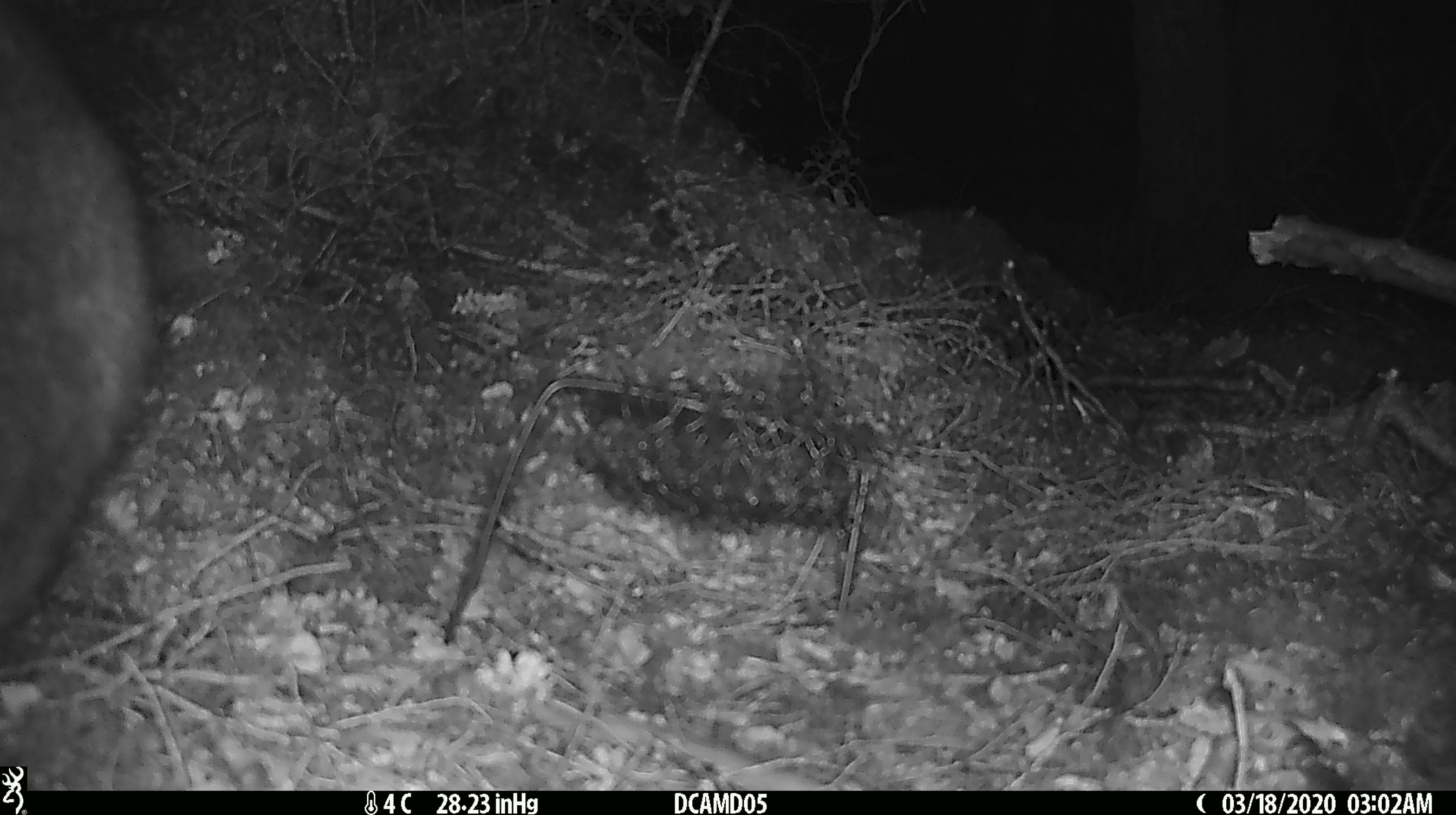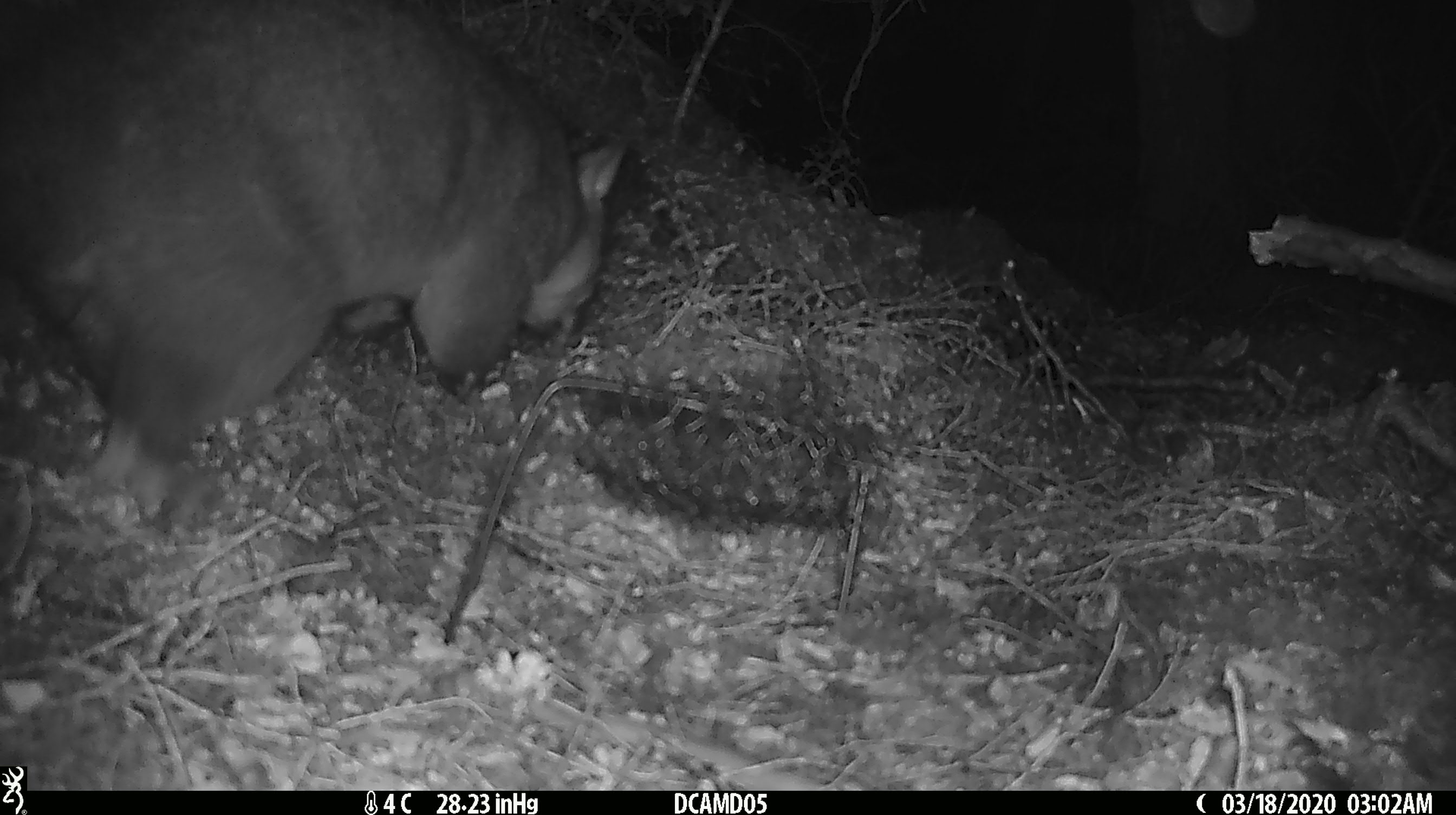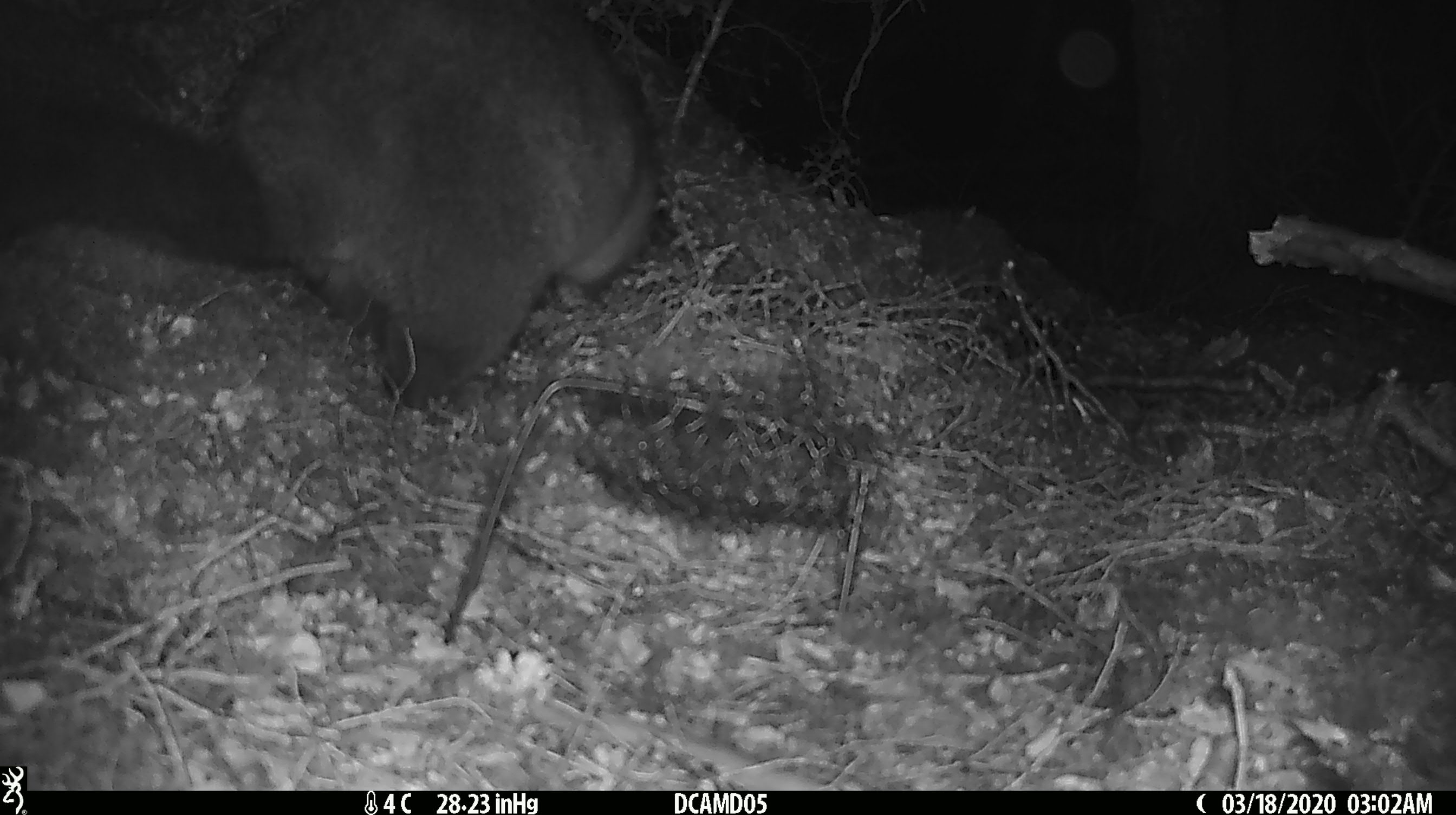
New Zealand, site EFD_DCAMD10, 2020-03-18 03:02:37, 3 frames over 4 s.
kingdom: Animalia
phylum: Chordata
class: Mammalia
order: Diprotodontia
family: Phalangeridae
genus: Trichosurus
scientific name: Trichosurus vulpecula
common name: common brushtail possum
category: possum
Possum (common brushtail possum) (Trichosurus vulpecula).